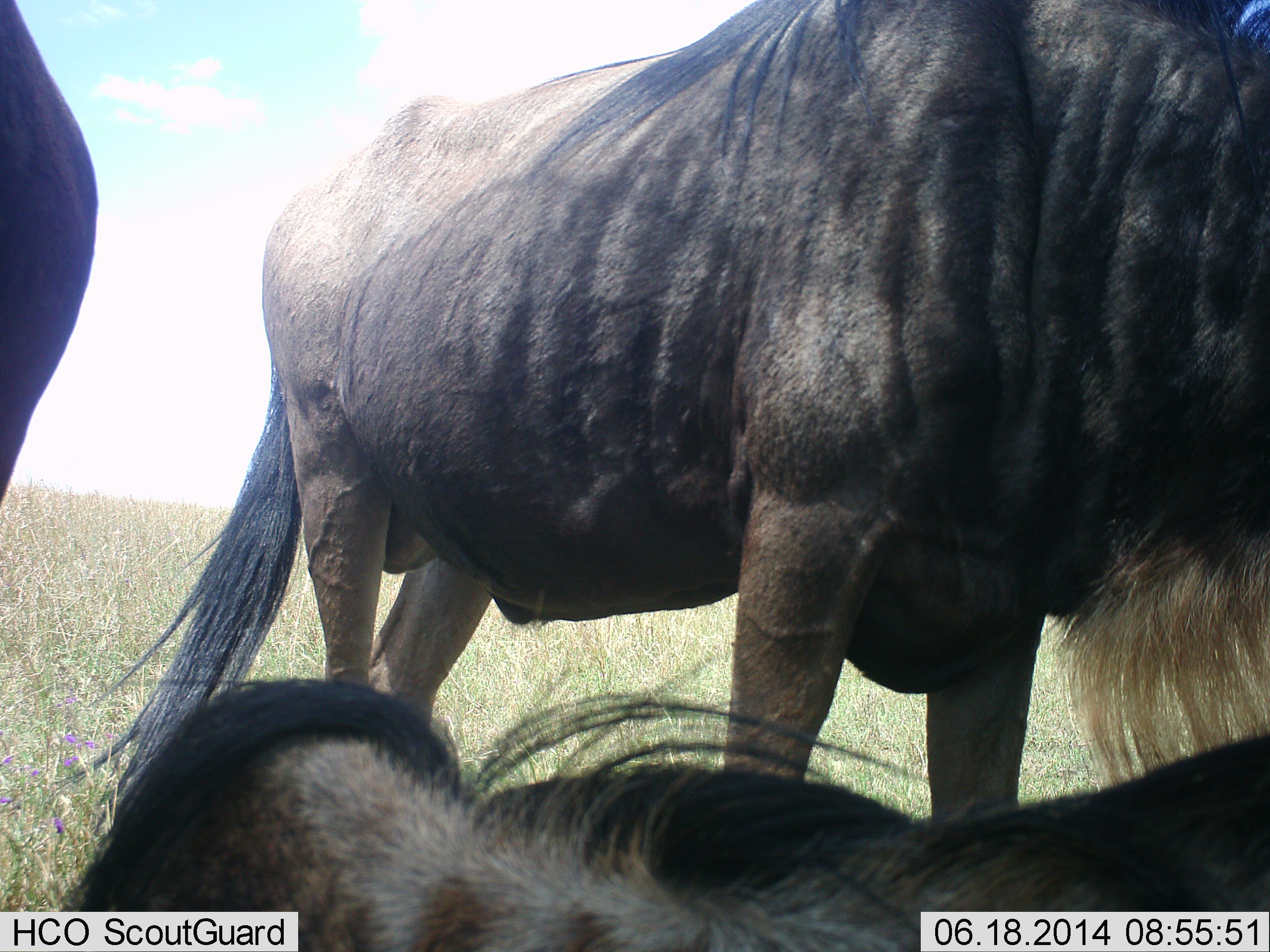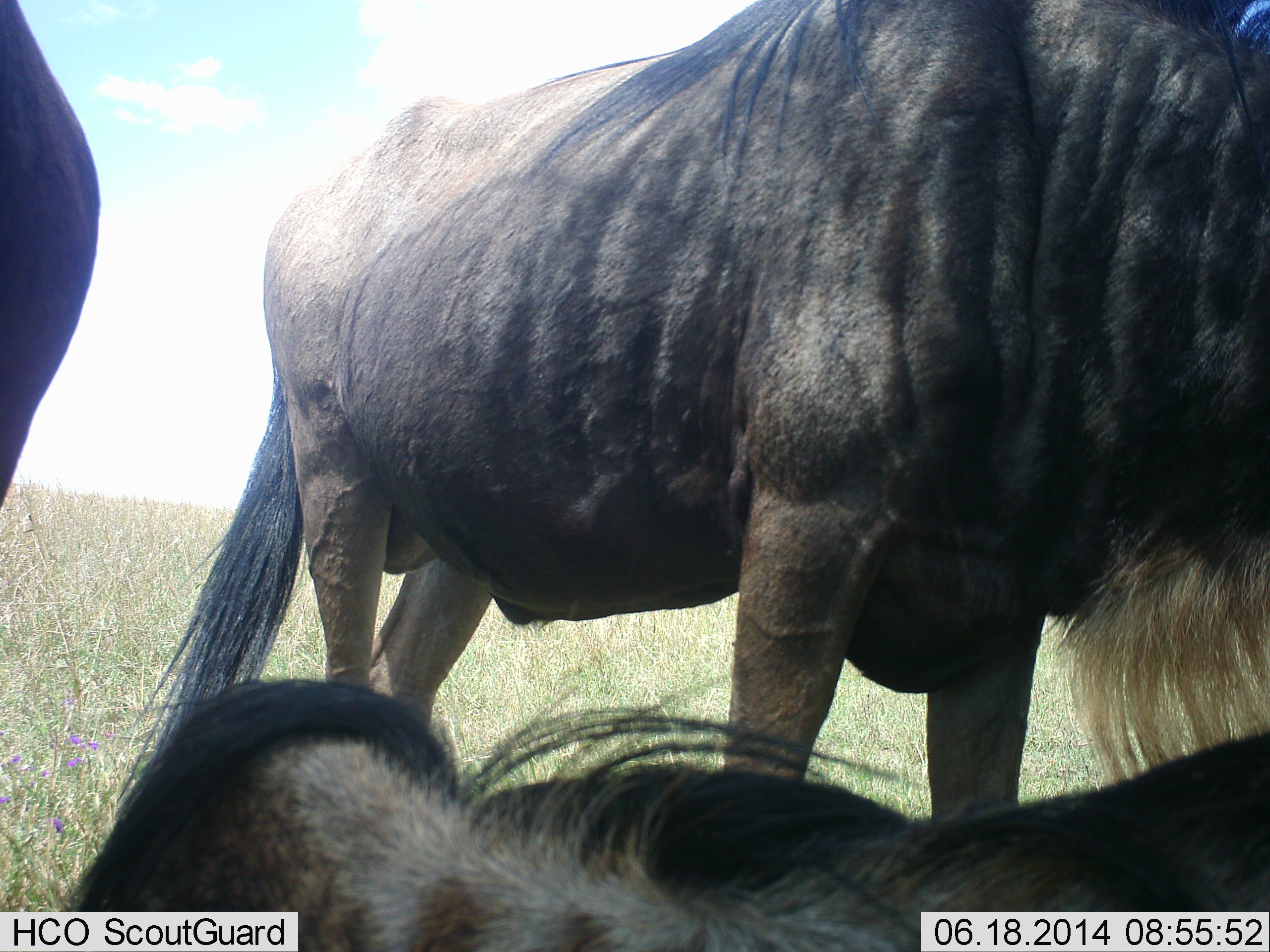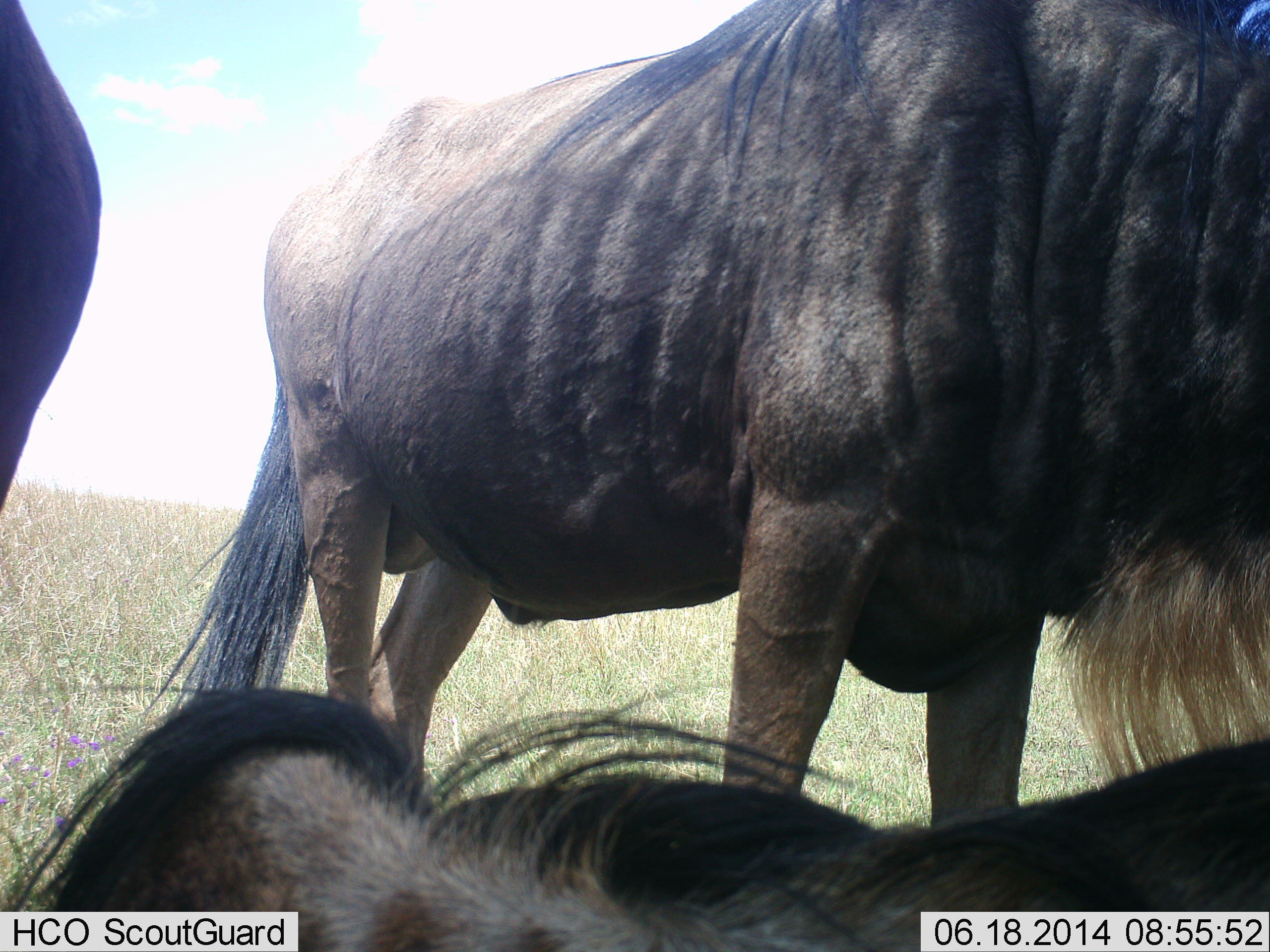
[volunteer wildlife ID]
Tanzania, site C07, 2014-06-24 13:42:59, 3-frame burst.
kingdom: Animalia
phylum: Chordata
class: Mammalia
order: Artiodactyla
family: Bovidae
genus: Connochaetes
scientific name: Connochaetes taurinus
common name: blue wildebeest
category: wildebeest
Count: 3.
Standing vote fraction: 70%.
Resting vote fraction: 100%.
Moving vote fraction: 0%.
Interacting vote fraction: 0%.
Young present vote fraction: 0%.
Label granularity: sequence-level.